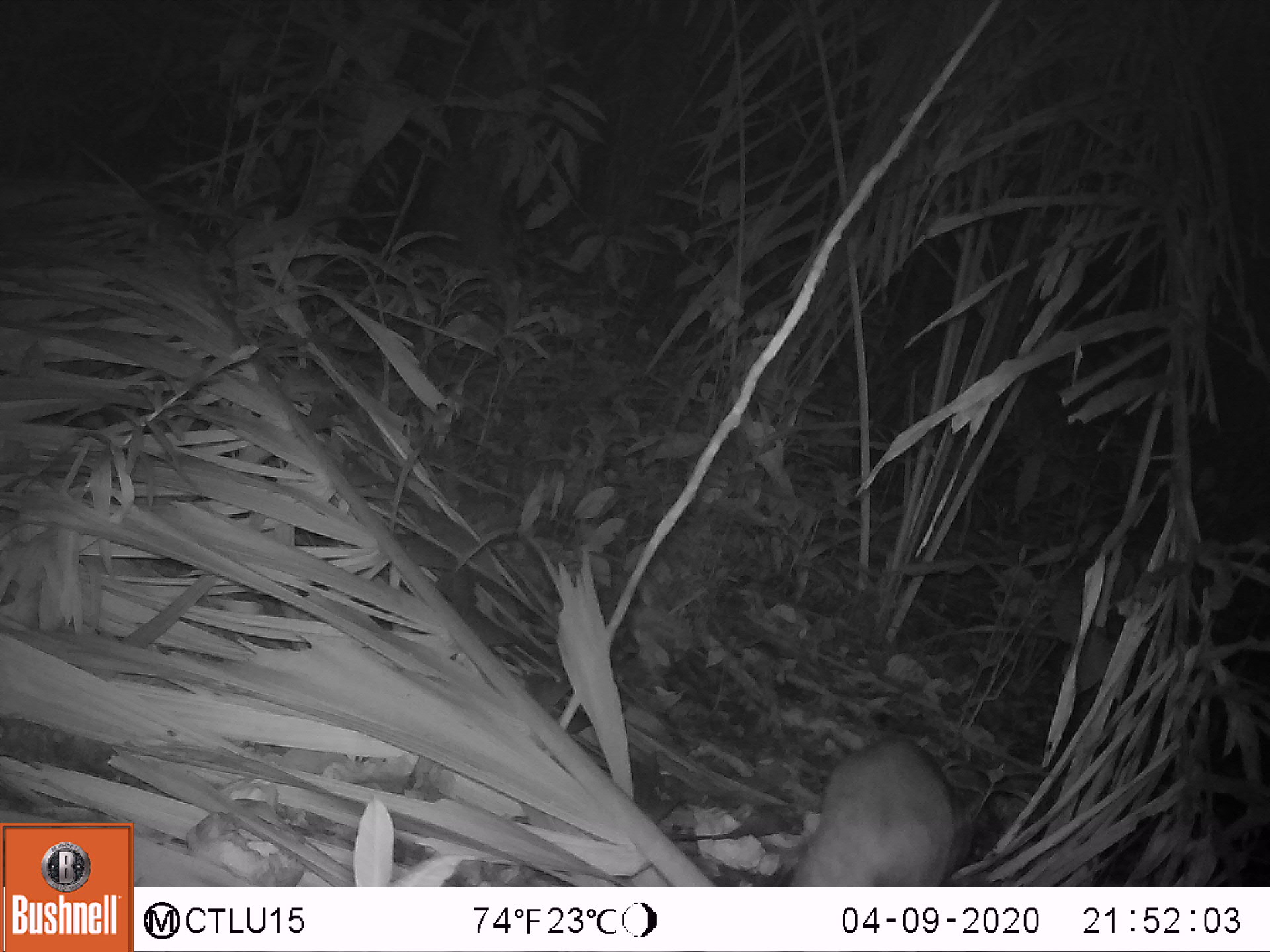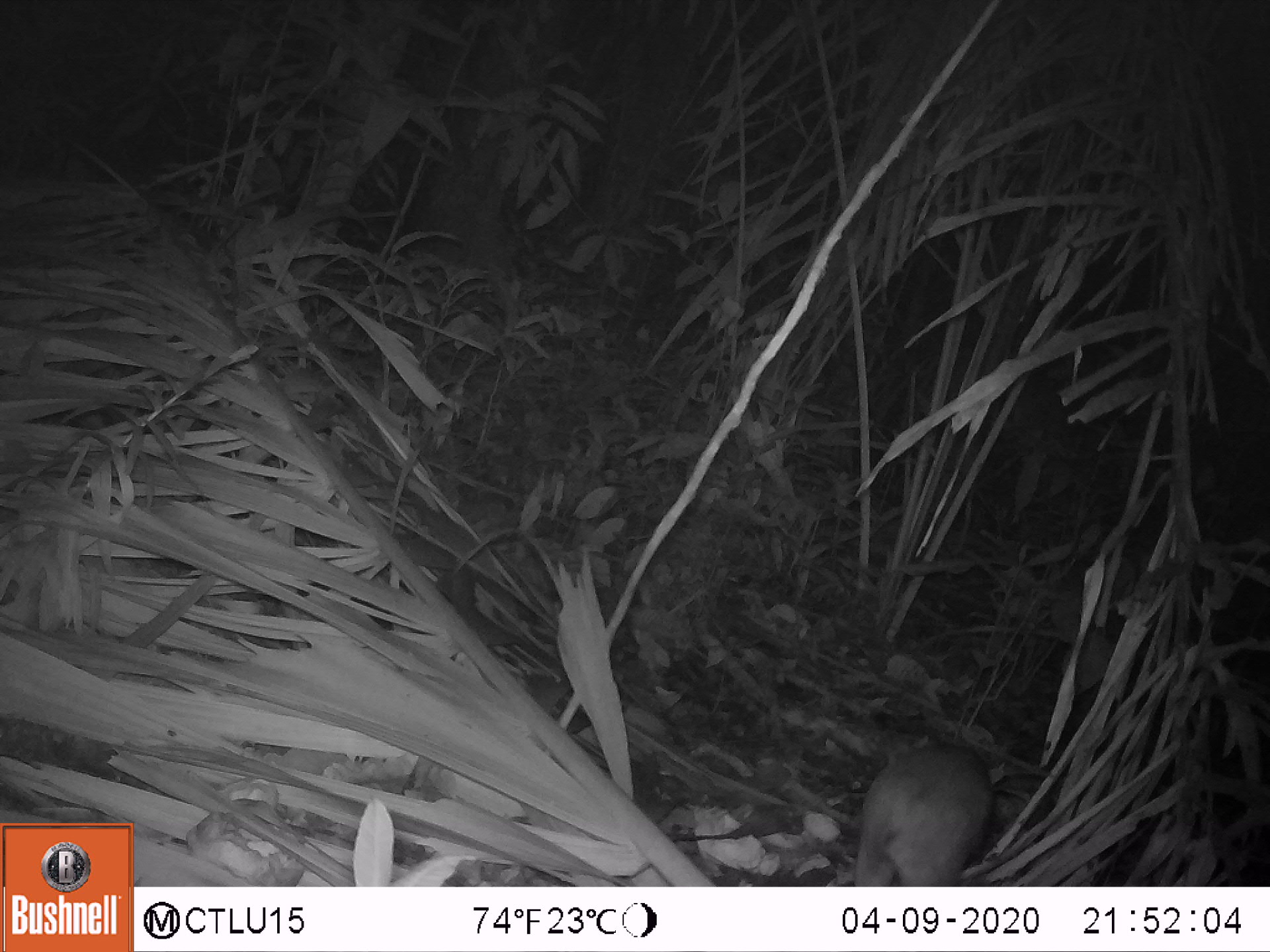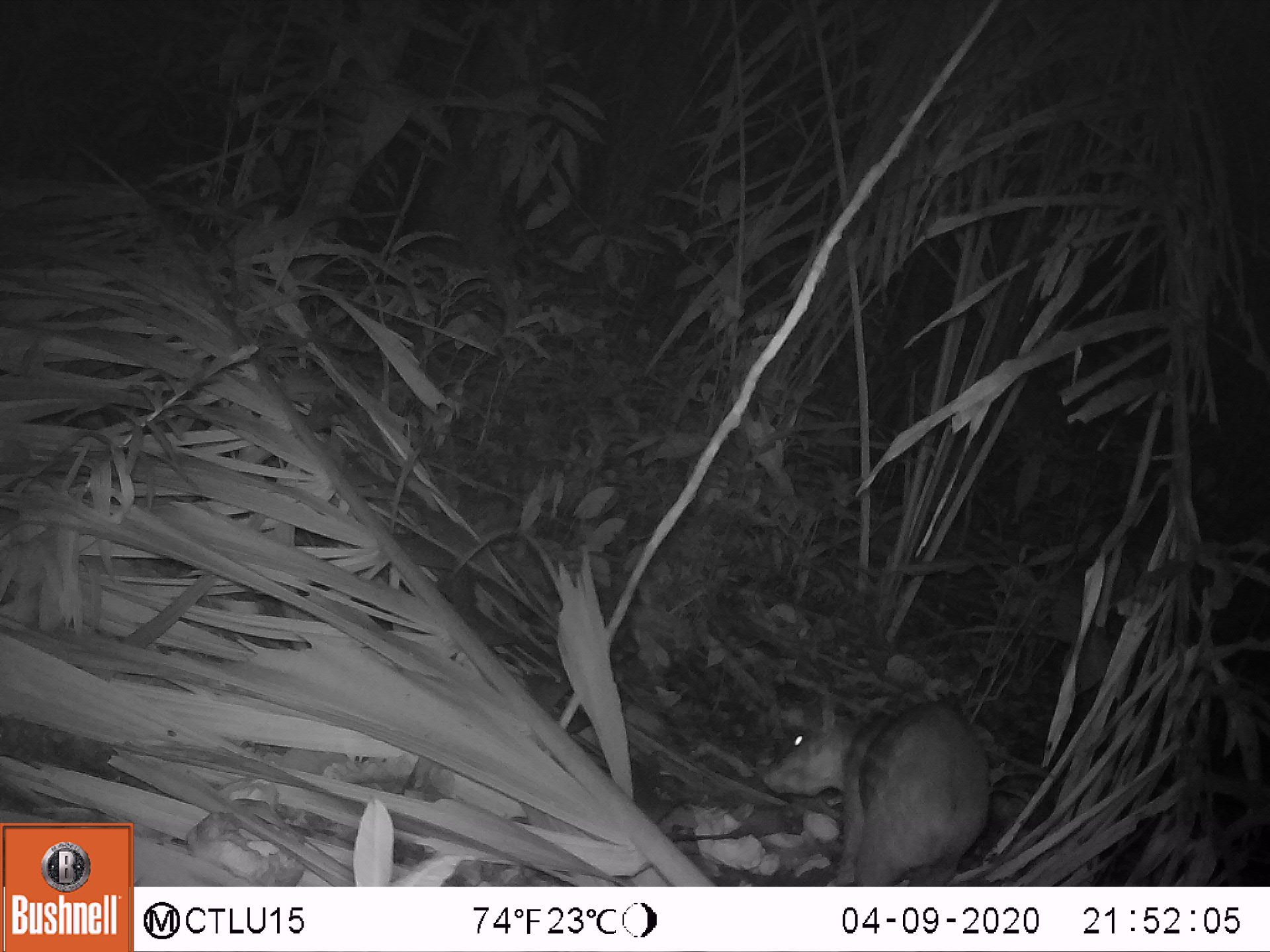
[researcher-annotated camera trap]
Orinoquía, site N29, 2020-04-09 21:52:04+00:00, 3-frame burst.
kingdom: Animalia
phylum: Chordata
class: Mammalia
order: Rodentia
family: Cuniculidae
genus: Cuniculus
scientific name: Cuniculus paca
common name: spotted paca